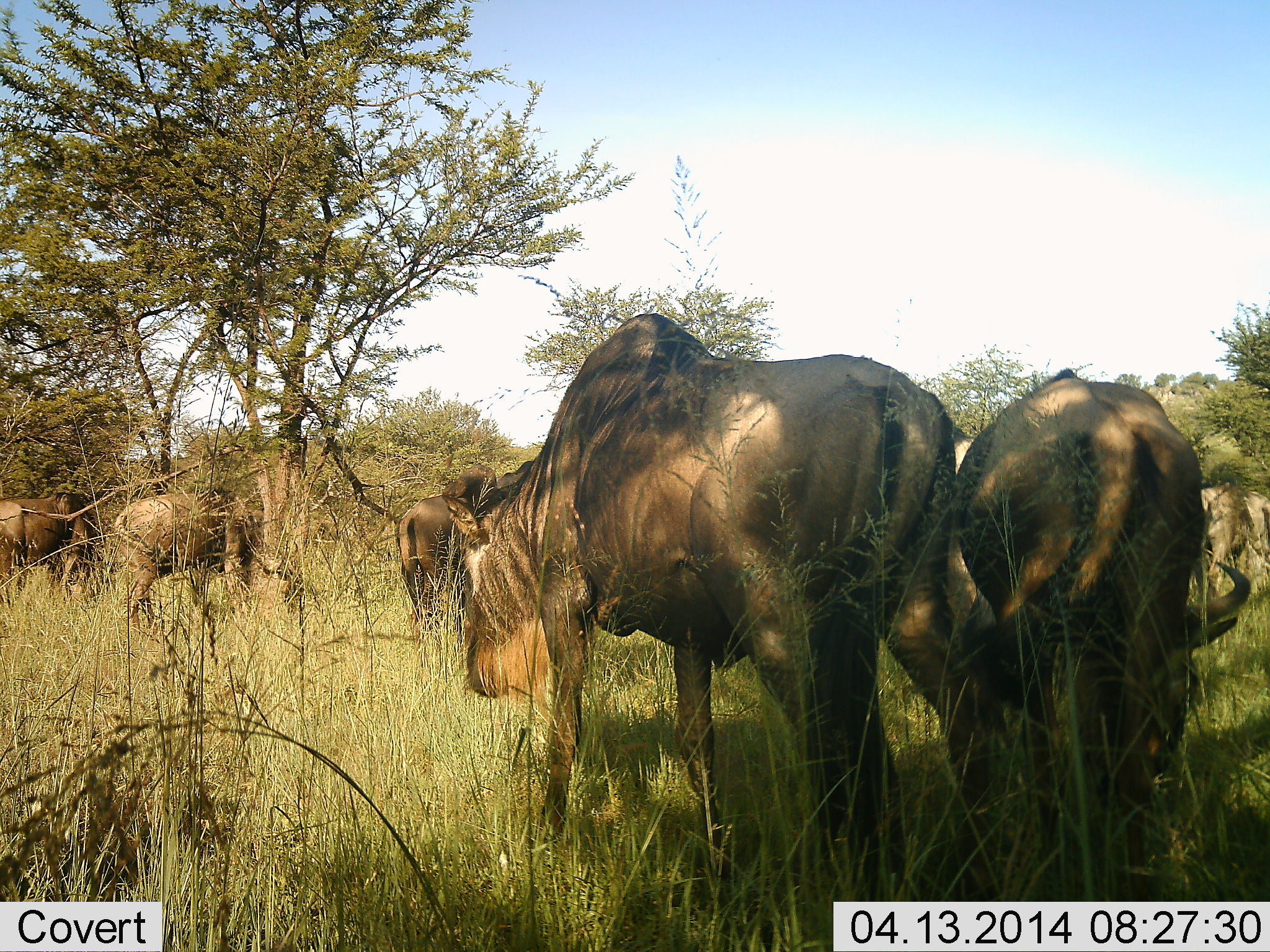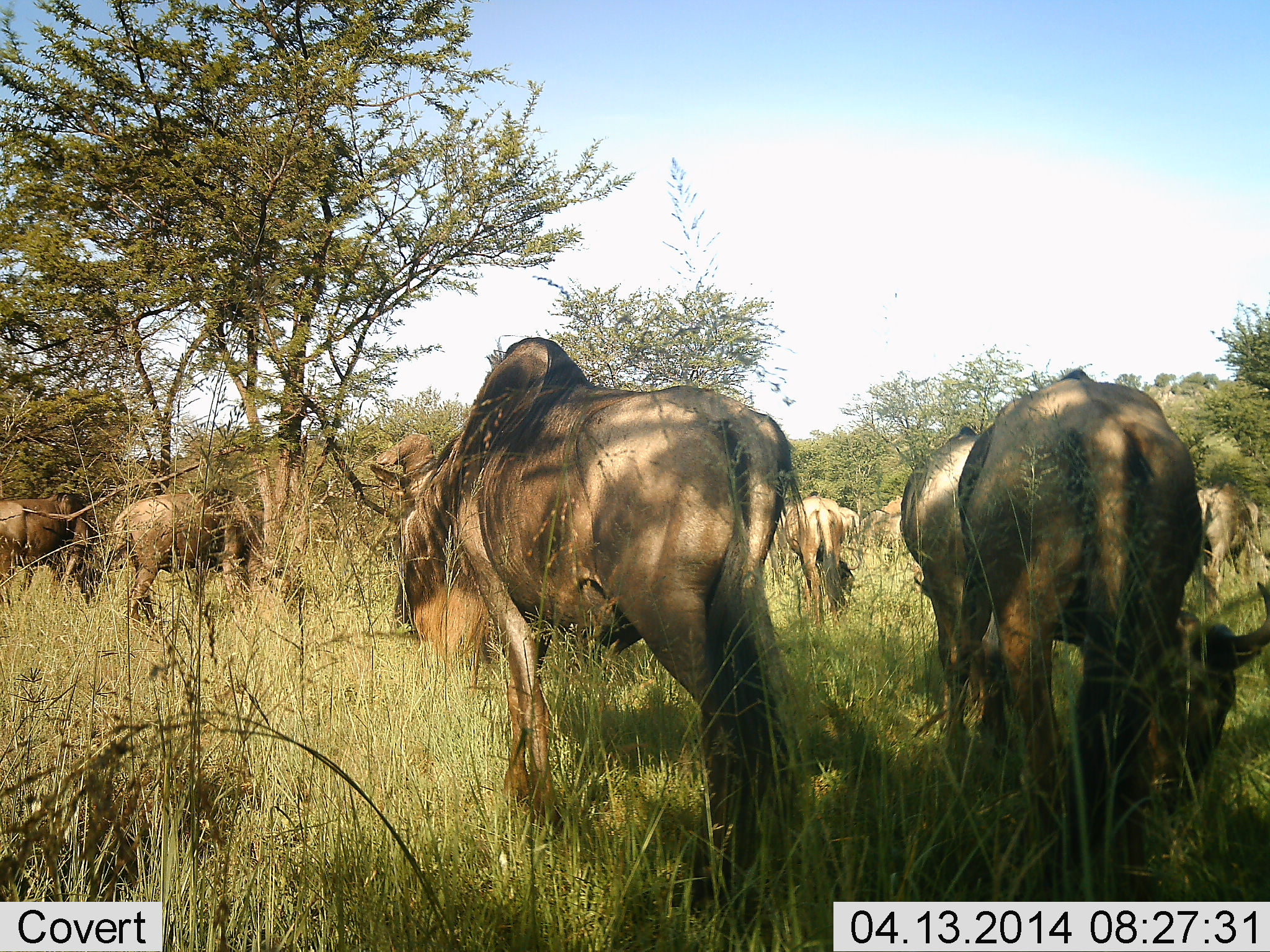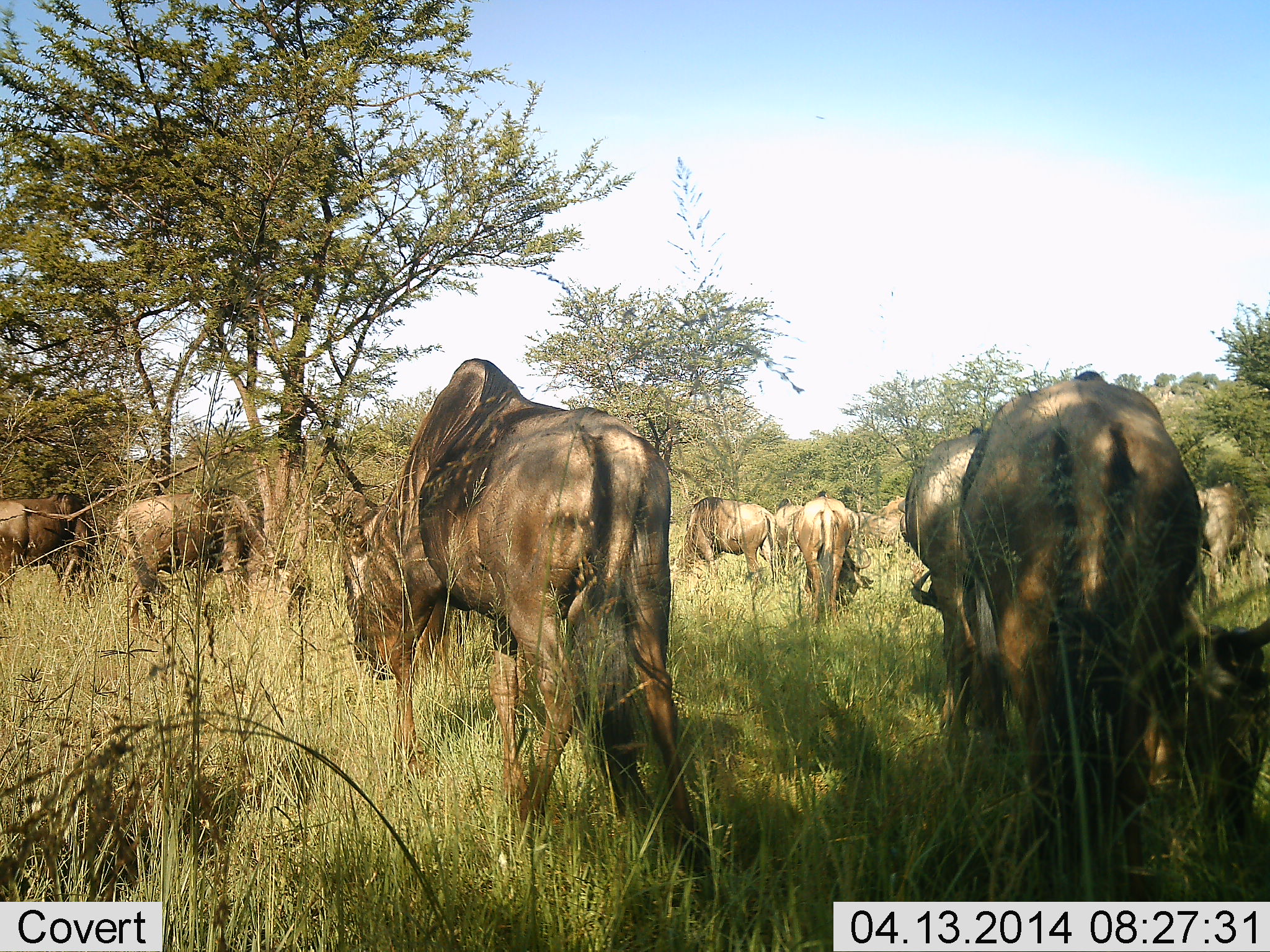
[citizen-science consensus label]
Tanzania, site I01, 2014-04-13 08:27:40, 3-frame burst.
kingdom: Animalia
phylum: Chordata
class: Mammalia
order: Artiodactyla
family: Bovidae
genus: Connochaetes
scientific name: Connochaetes taurinus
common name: blue wildebeest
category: wildebeest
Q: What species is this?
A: Wildebeest (blue wildebeest) (Connochaetes taurinus).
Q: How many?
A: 11-50.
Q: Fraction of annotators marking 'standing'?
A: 40%.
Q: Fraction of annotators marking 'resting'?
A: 0%.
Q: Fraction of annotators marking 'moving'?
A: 60%.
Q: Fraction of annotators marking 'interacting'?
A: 0%.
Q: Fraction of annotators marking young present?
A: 0%.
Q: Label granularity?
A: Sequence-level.